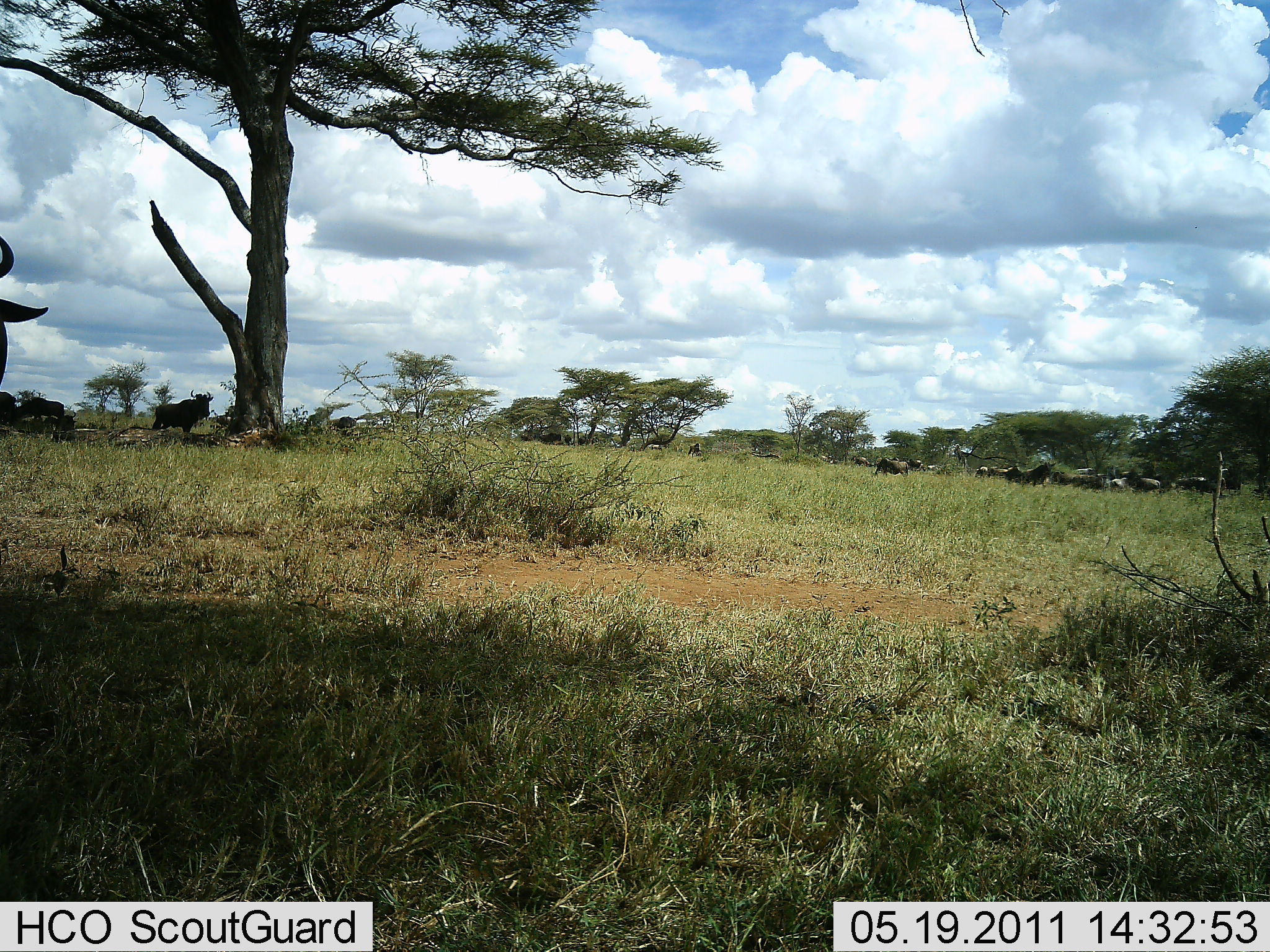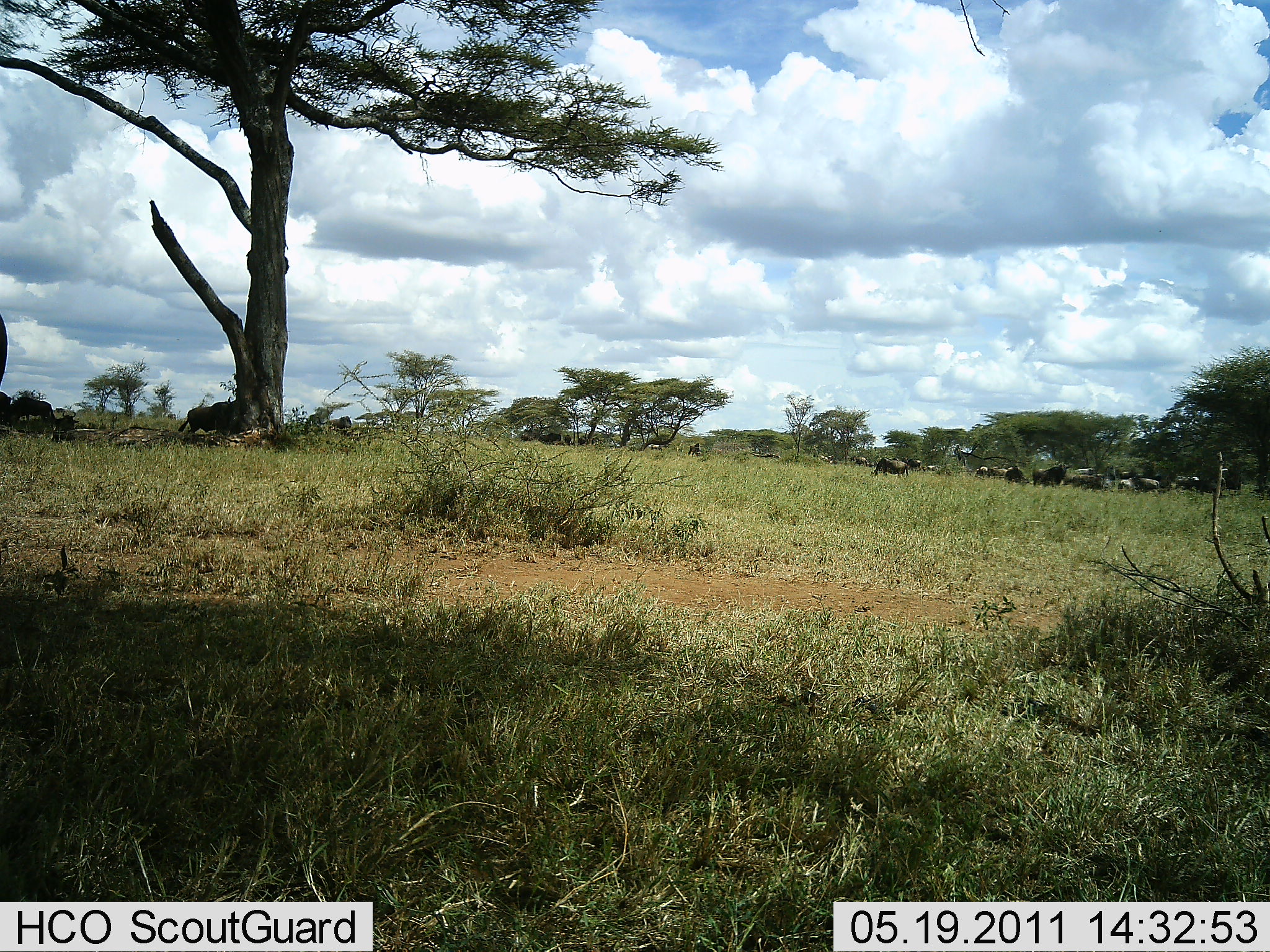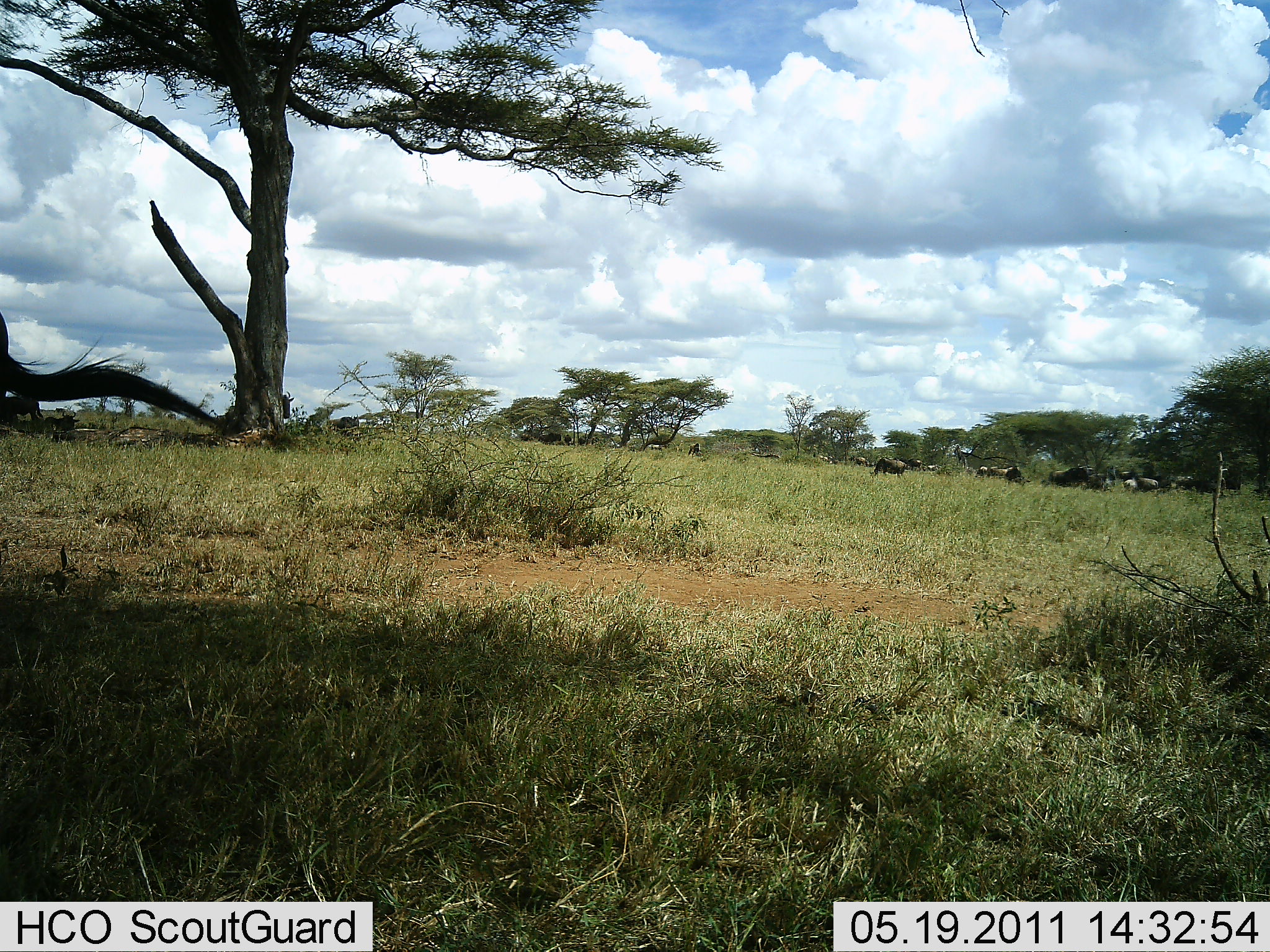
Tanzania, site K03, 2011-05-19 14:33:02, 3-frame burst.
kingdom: Animalia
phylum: Chordata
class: Mammalia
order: Artiodactyla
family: Bovidae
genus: Connochaetes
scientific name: Connochaetes taurinus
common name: blue wildebeest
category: wildebeest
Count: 11-50.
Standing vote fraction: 64%.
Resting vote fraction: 9%.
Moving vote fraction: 55%.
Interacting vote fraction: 0%.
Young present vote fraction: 0%.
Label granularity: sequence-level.